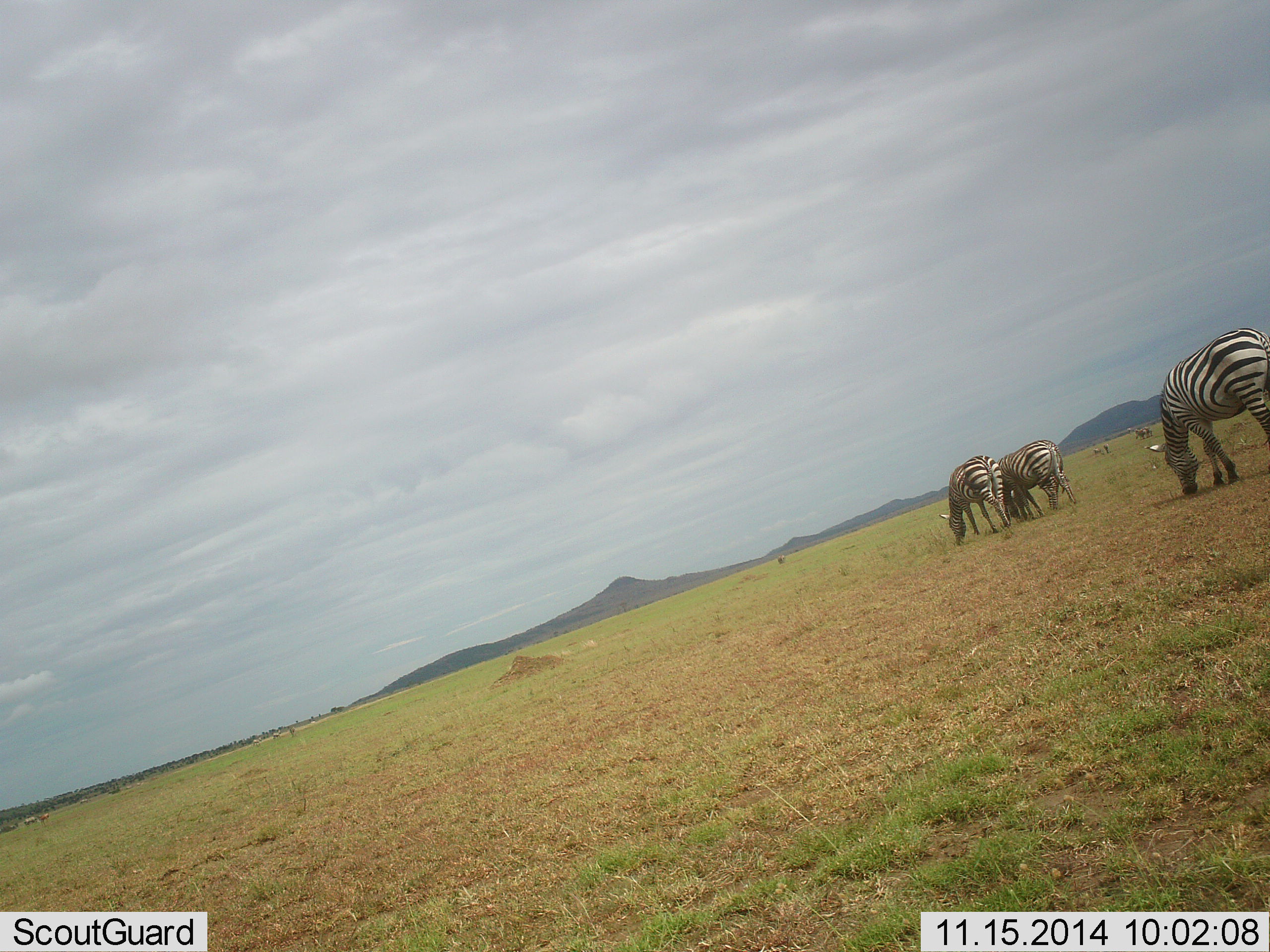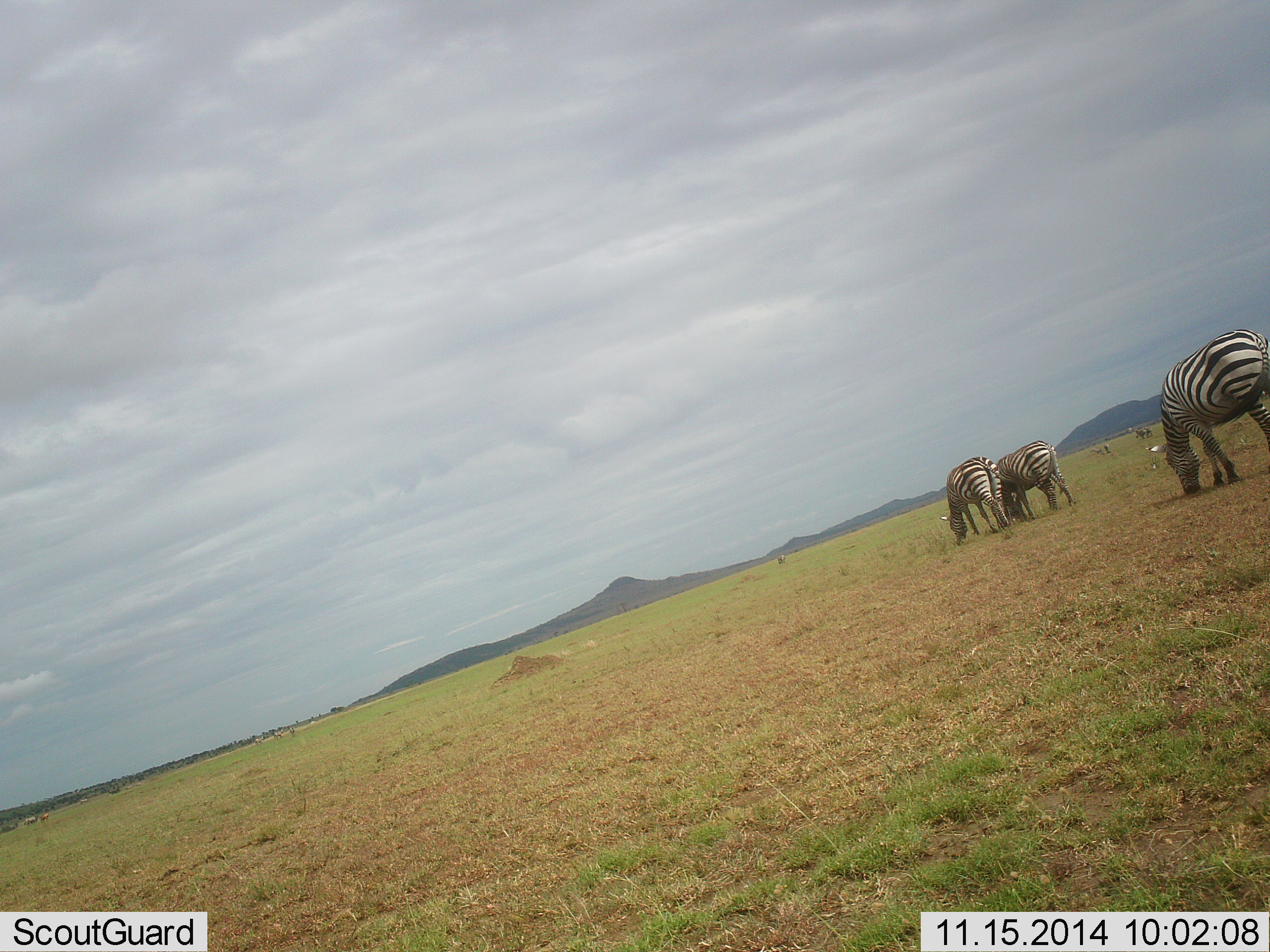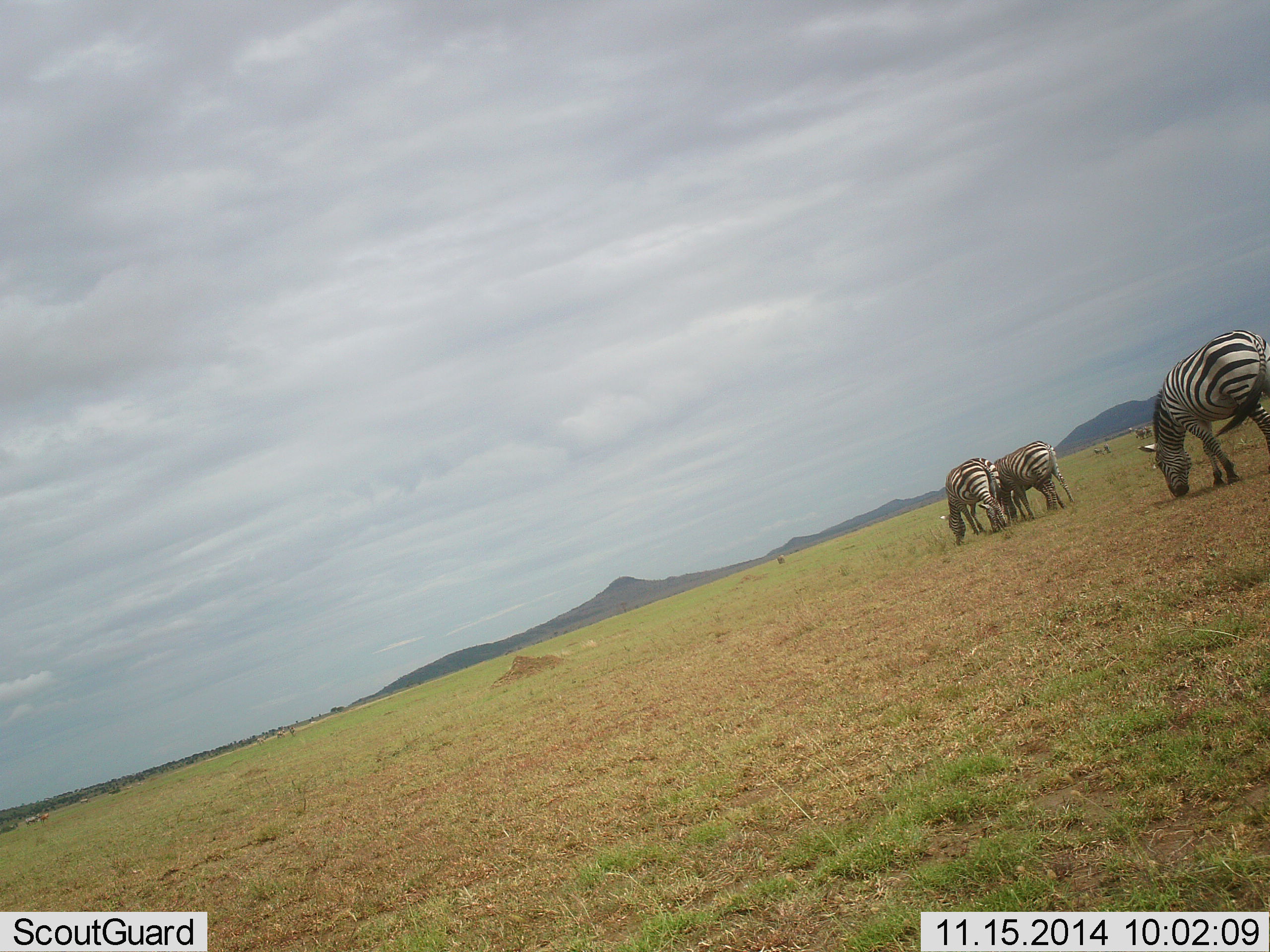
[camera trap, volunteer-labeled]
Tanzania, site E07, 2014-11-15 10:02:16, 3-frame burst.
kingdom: Animalia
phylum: Chordata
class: Mammalia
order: Perissodactyla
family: Equidae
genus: Equus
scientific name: Equus quagga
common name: plains zebra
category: zebra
Zebra (plains zebra) (Equus quagga), count 4. Behavior (volunteer vote fractions): standing 10%, resting 0%, moving 0%, interacting 0%. Young present (vote fraction): 0%. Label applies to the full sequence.